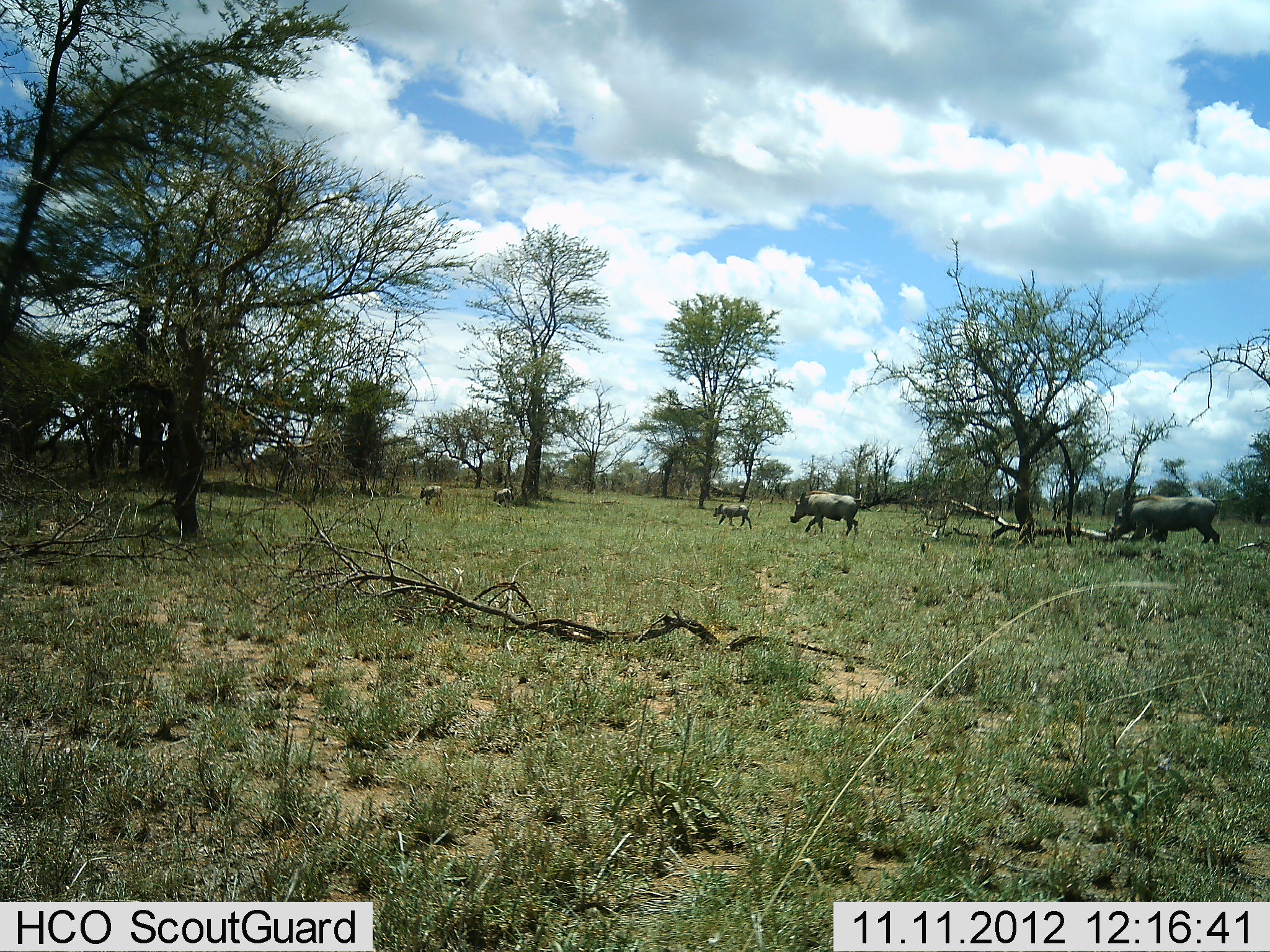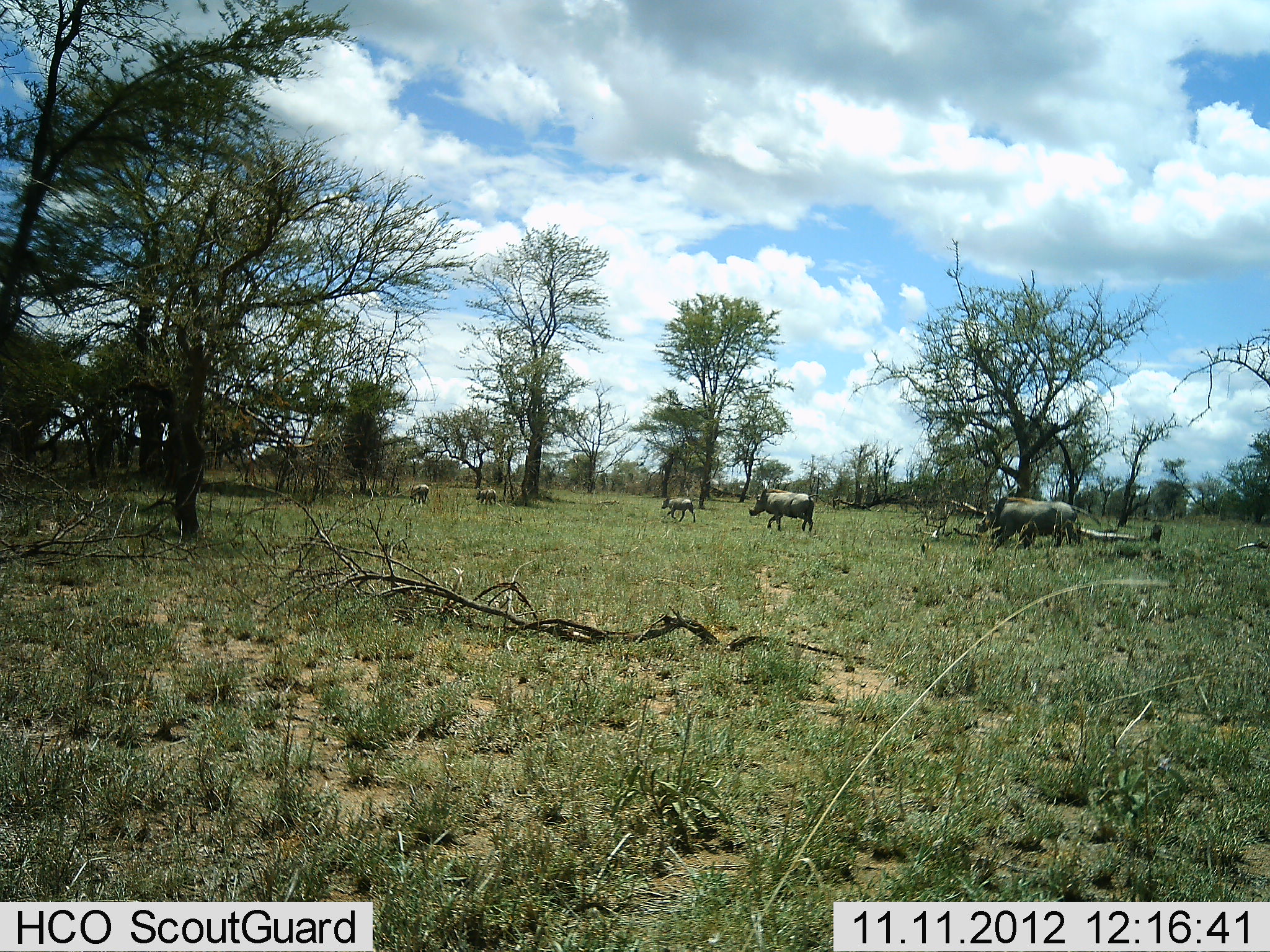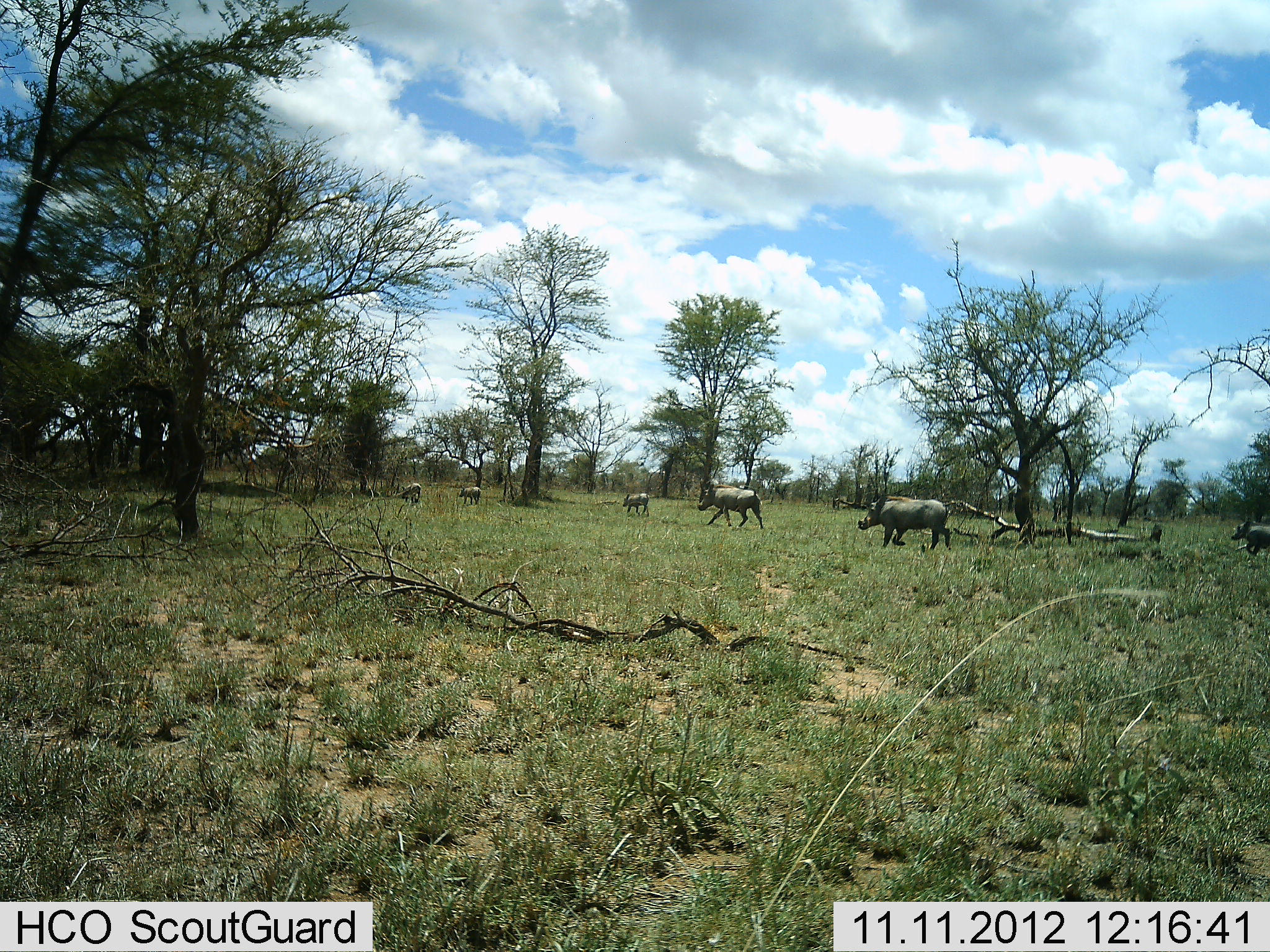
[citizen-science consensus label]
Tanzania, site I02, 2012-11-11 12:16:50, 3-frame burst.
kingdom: Animalia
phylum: Chordata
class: Mammalia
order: Artiodactyla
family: Suidae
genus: Phacochoerus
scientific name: Phacochoerus africanus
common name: warthog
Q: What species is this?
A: Warthog (Phacochoerus africanus).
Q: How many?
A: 6.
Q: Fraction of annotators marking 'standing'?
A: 0%.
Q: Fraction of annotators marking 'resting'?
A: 0%.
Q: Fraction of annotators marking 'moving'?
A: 100%.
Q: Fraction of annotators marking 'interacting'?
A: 0%.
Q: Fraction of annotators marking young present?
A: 60%.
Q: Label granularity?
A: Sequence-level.